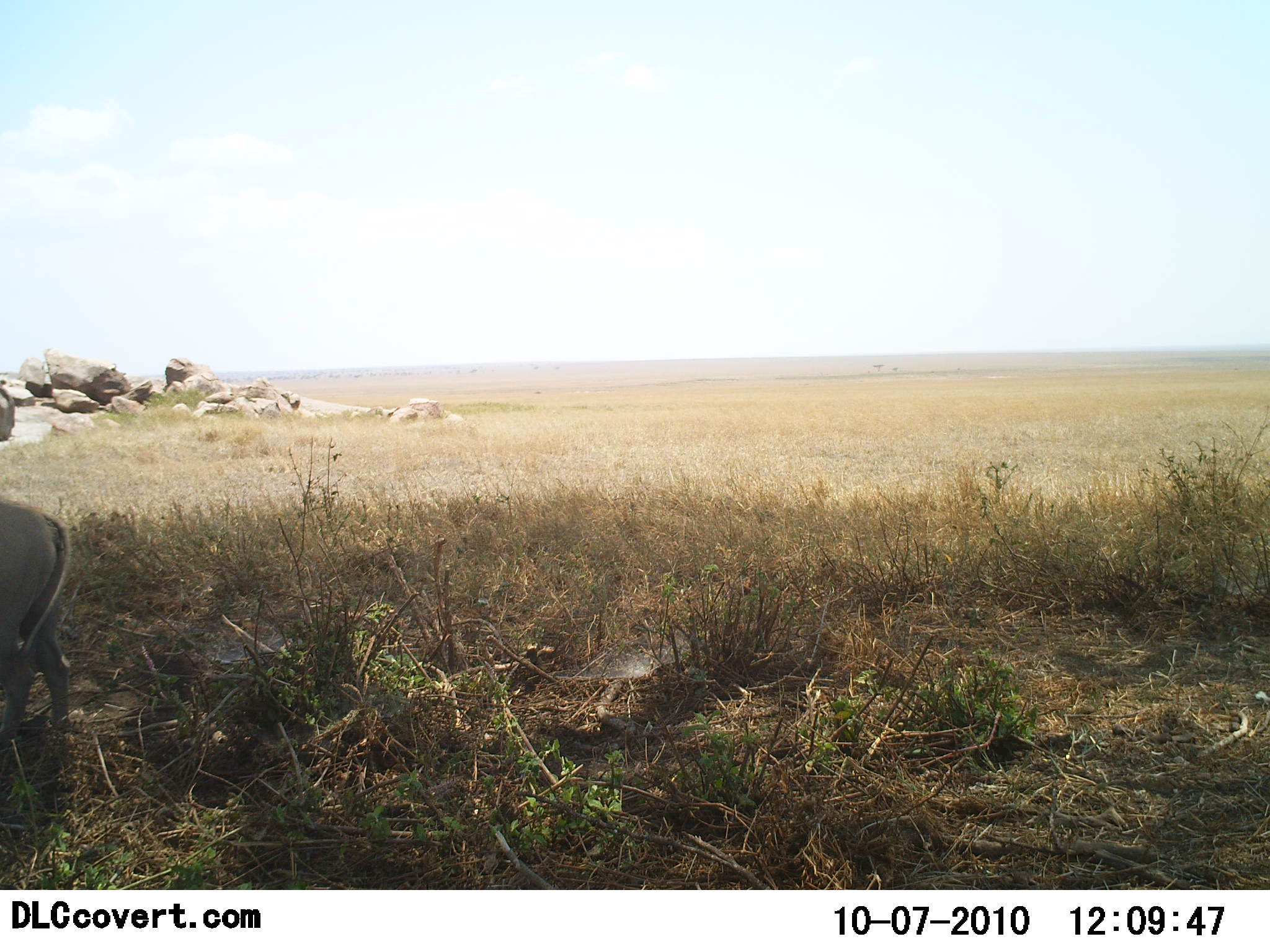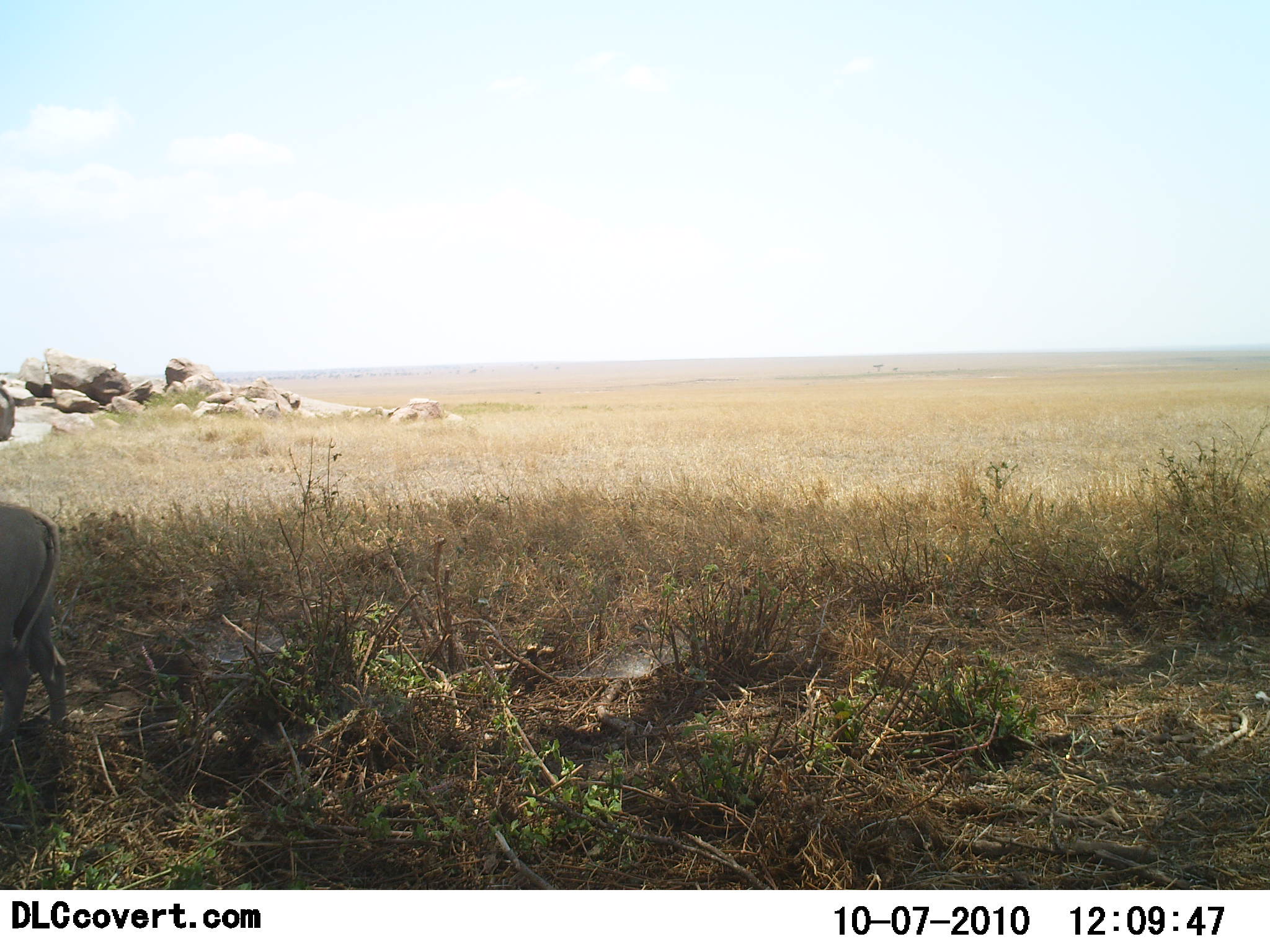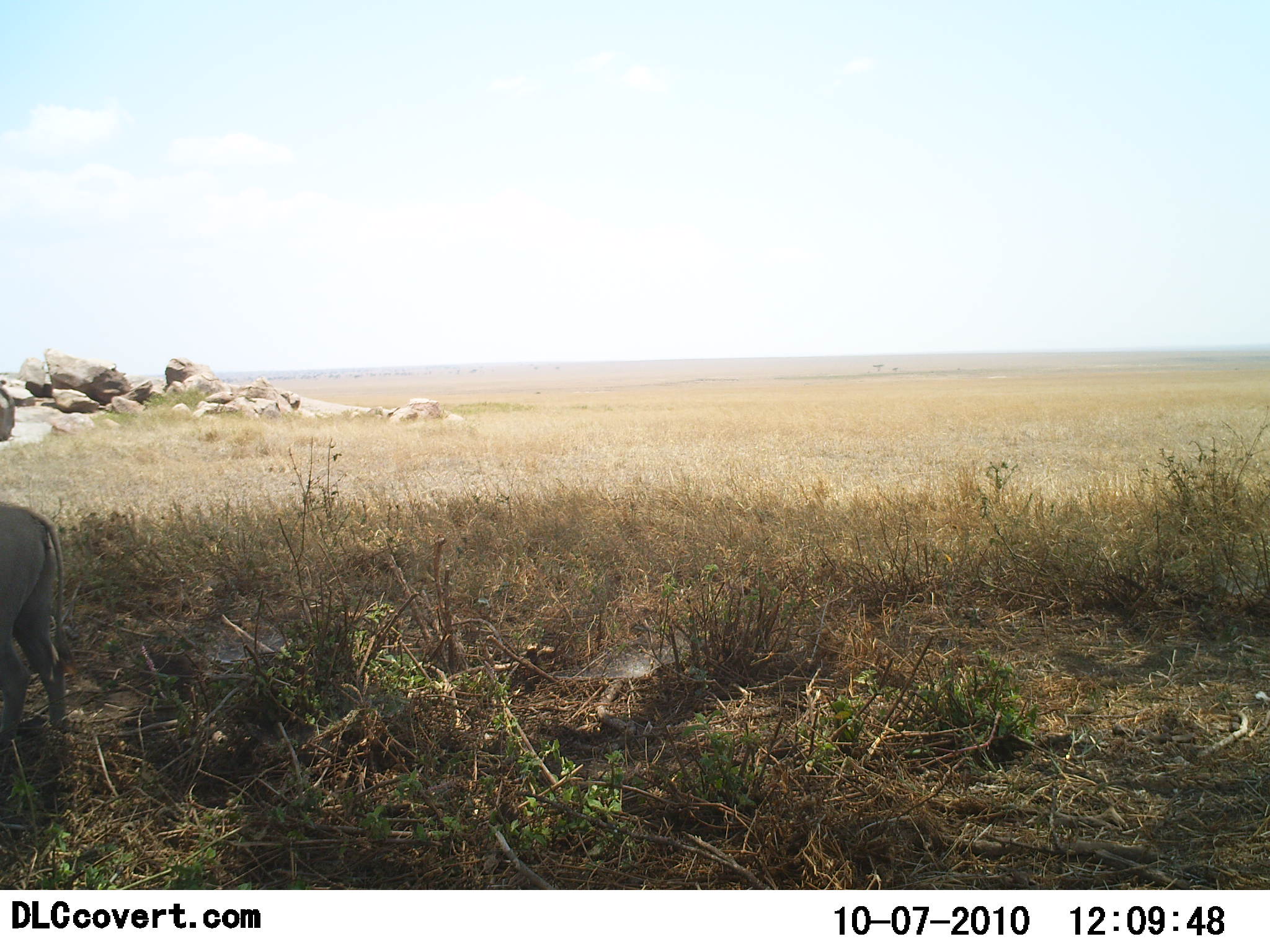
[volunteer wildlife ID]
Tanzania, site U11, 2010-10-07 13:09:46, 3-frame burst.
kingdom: Animalia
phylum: Chordata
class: Mammalia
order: Artiodactyla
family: Suidae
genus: Phacochoerus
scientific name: Phacochoerus africanus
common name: warthog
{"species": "warthog (Phacochoerus africanus)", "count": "1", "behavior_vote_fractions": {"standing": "86%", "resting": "0%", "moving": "14%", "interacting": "0%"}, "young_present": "0%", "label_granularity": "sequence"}